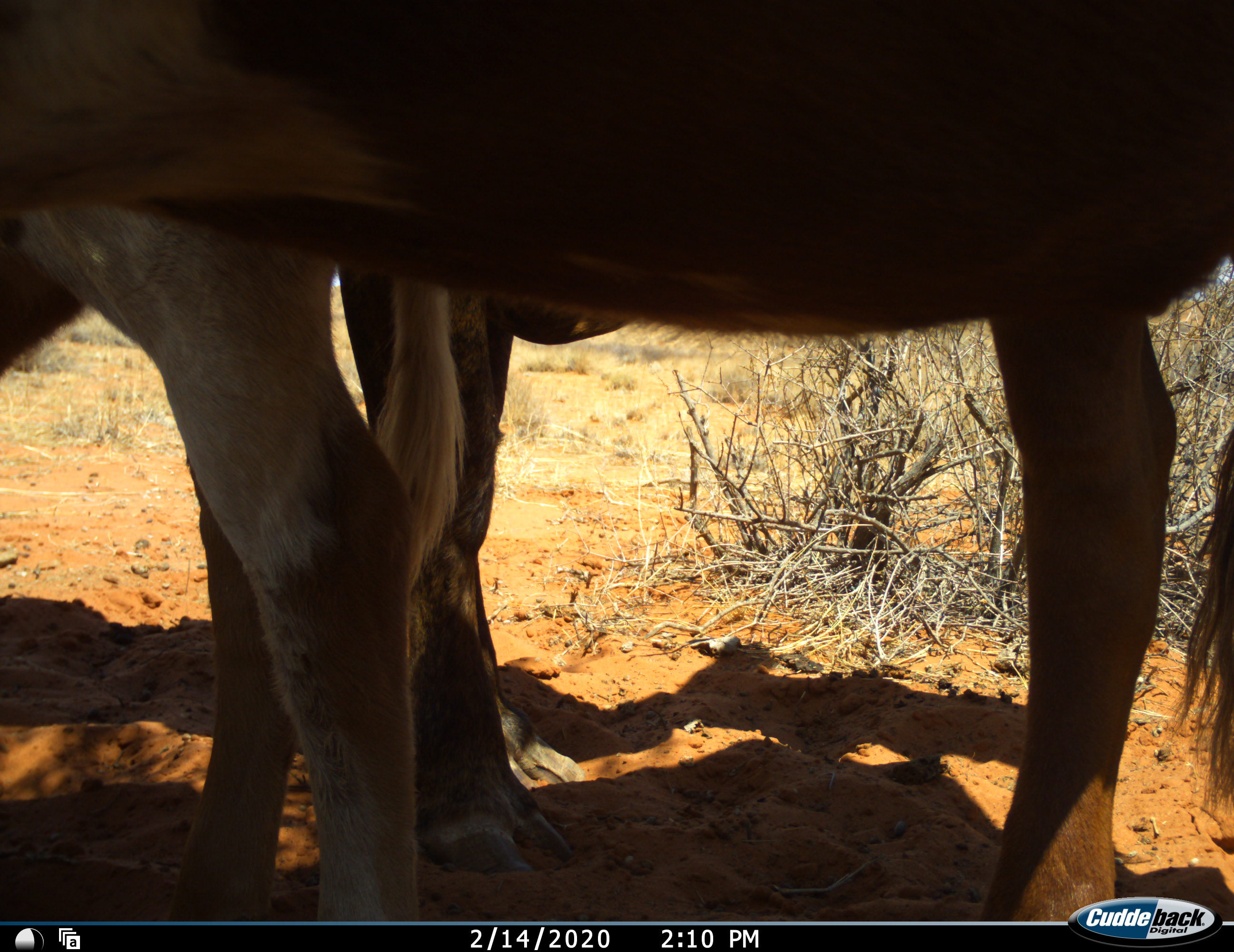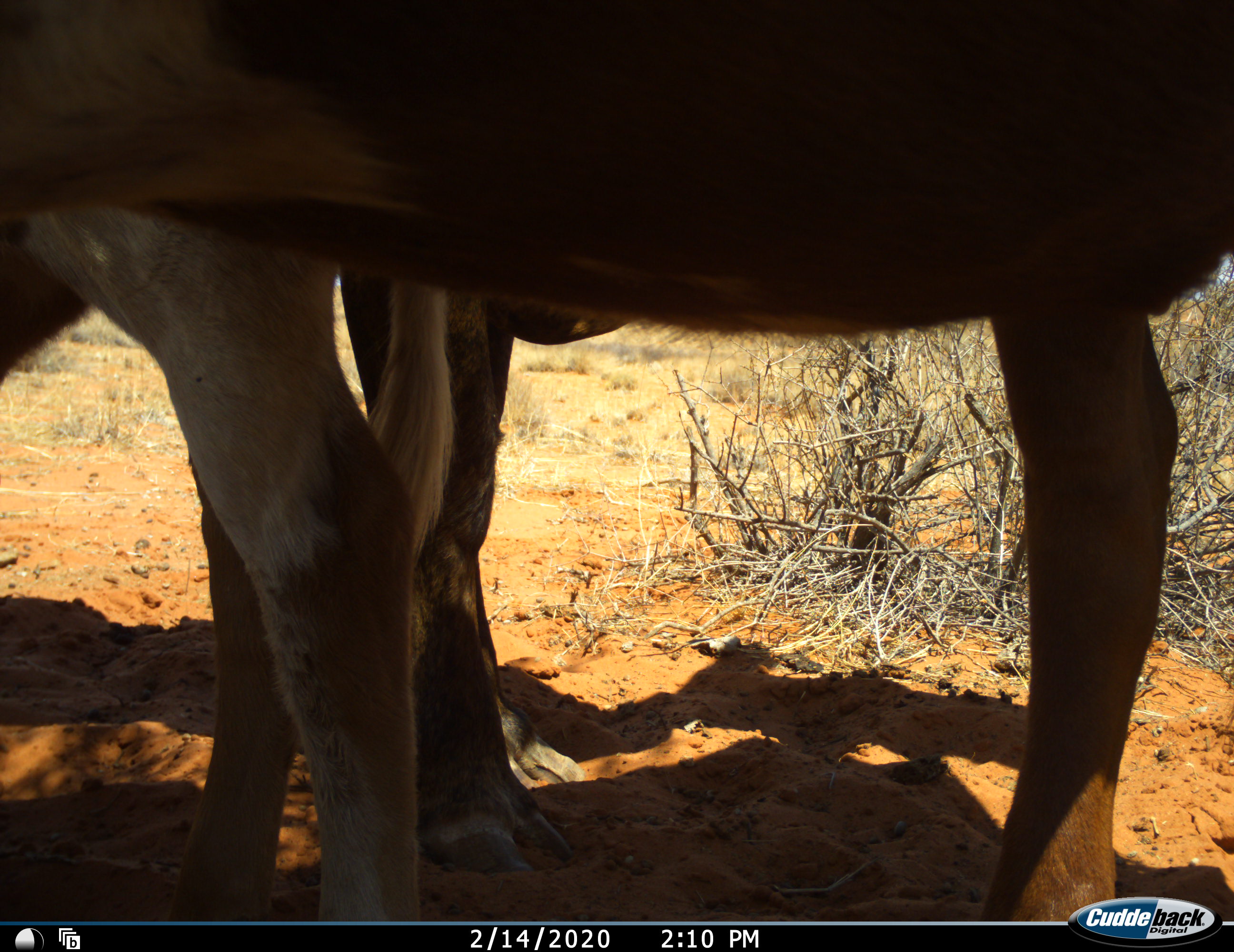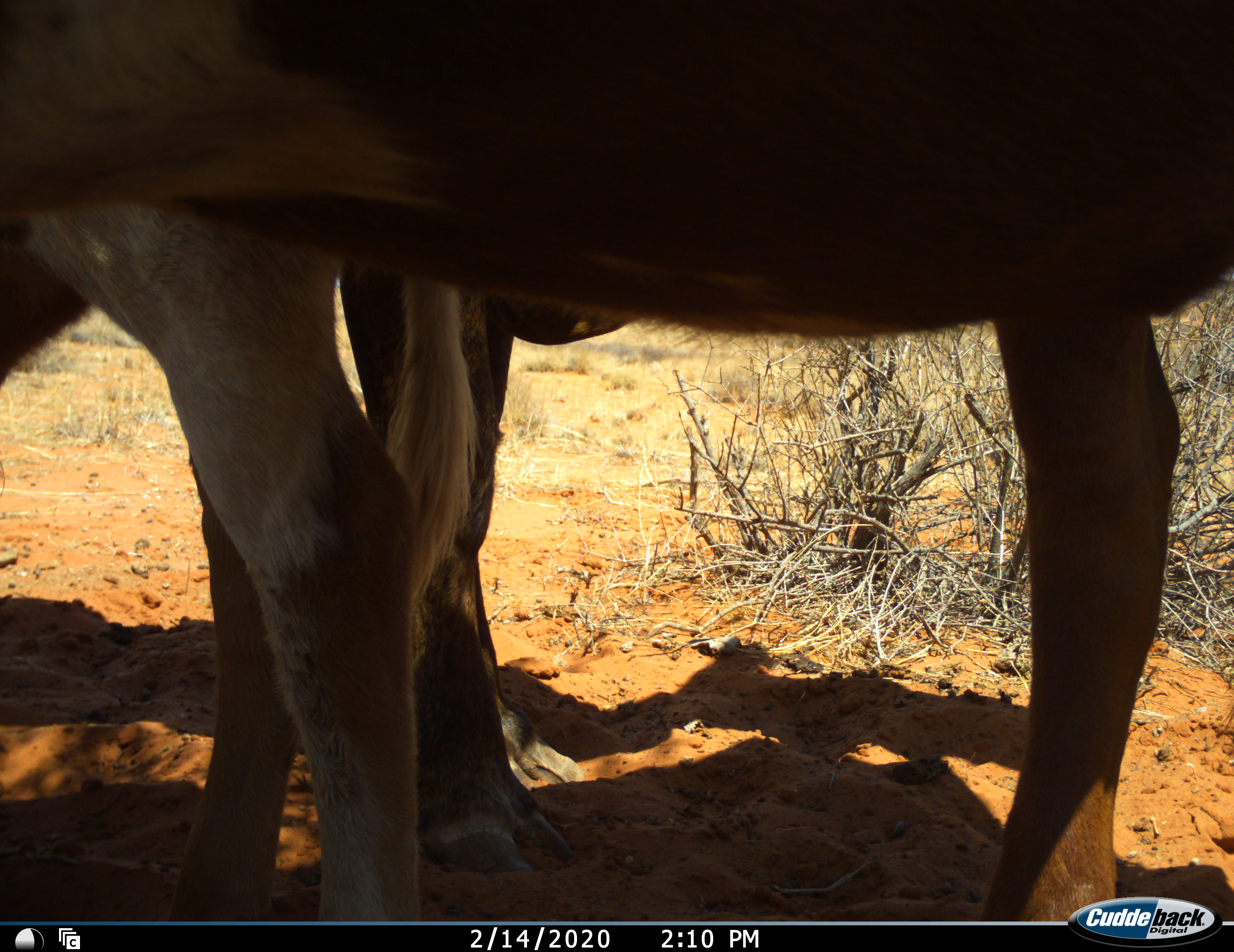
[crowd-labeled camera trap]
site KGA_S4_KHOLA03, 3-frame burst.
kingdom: Animalia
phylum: Chordata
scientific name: Vertebrata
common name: domestic animal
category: domesticanimal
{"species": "domesticanimal (domestic animal) (Vertebrata)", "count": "2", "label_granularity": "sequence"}